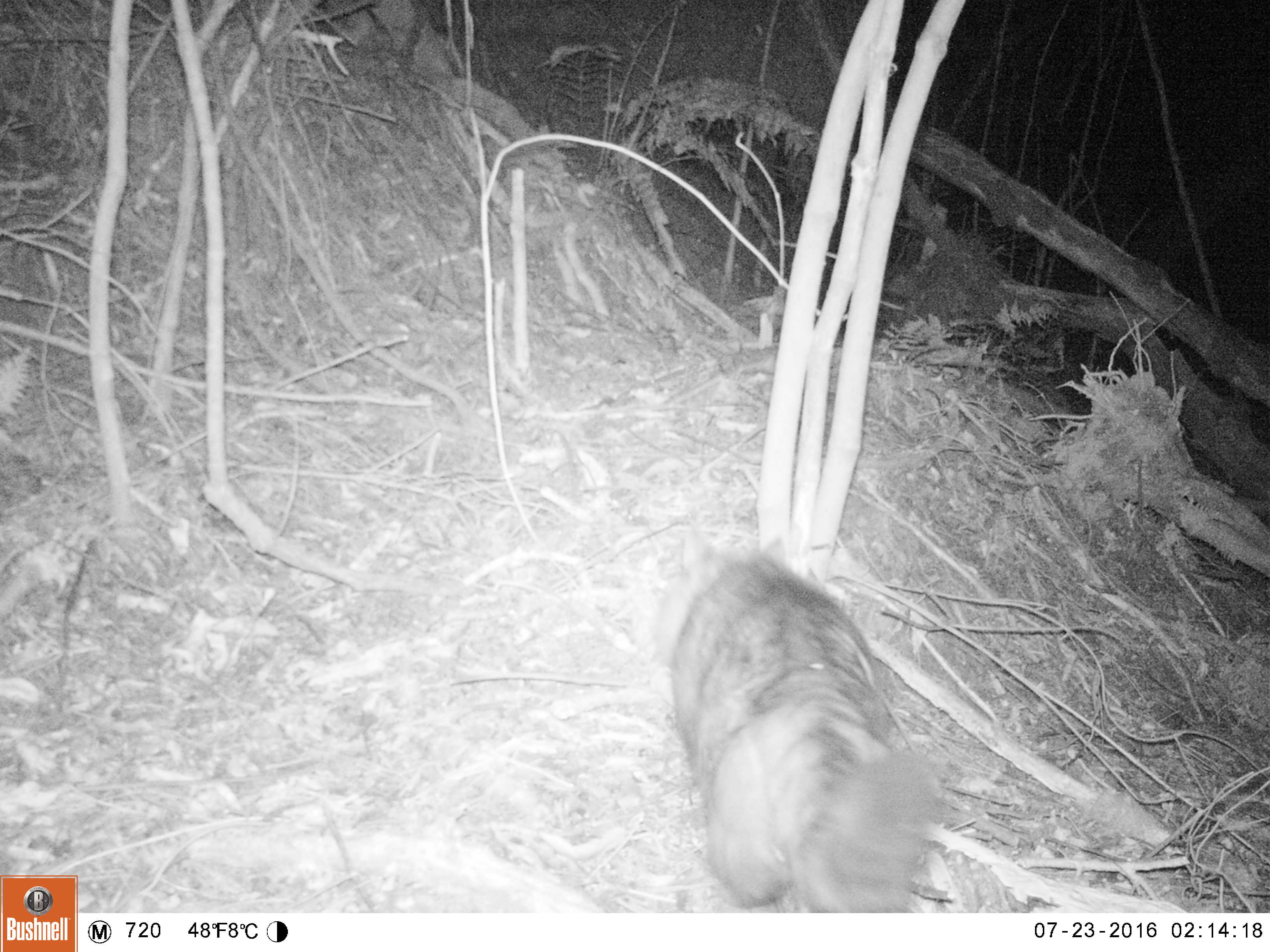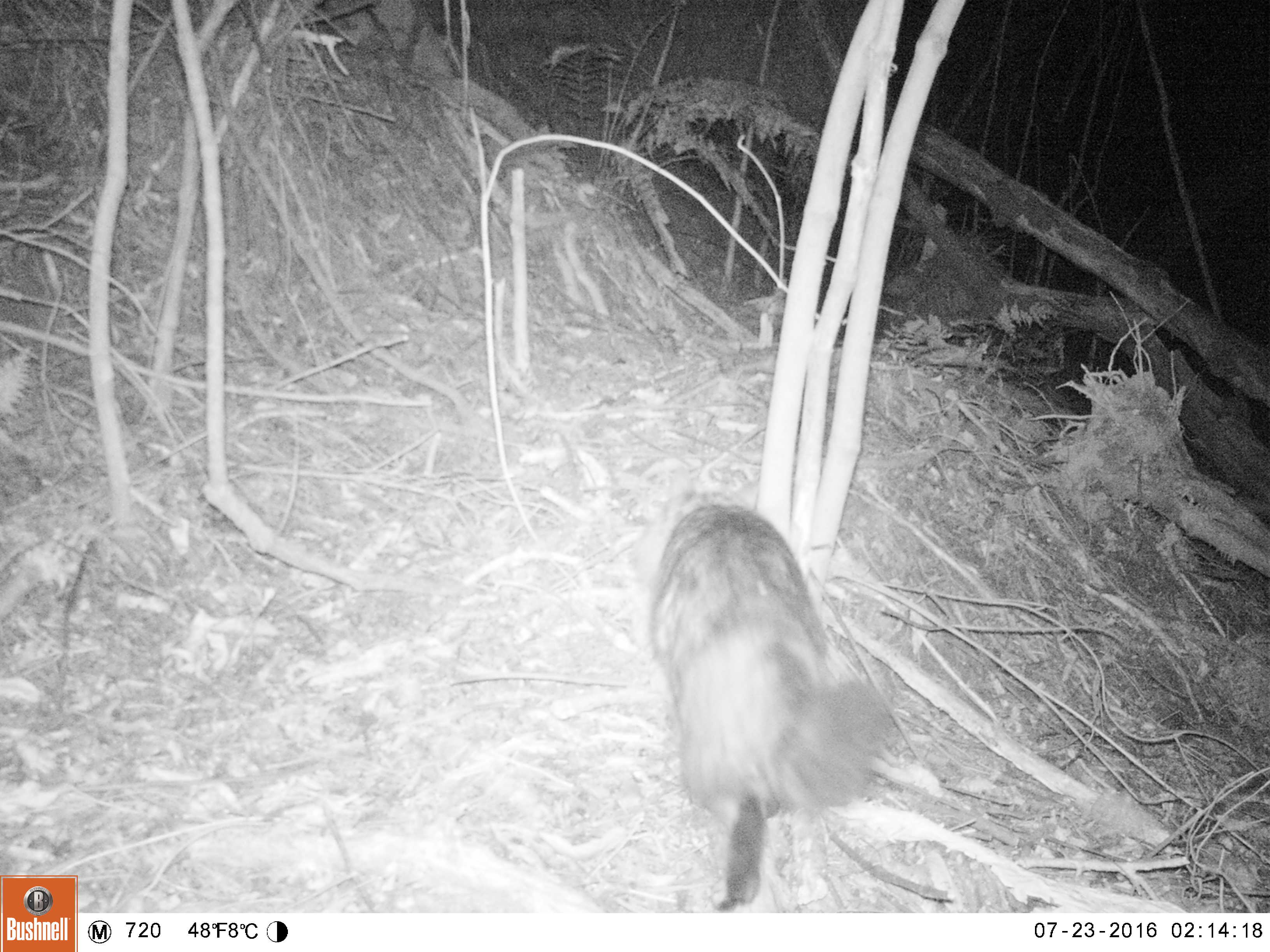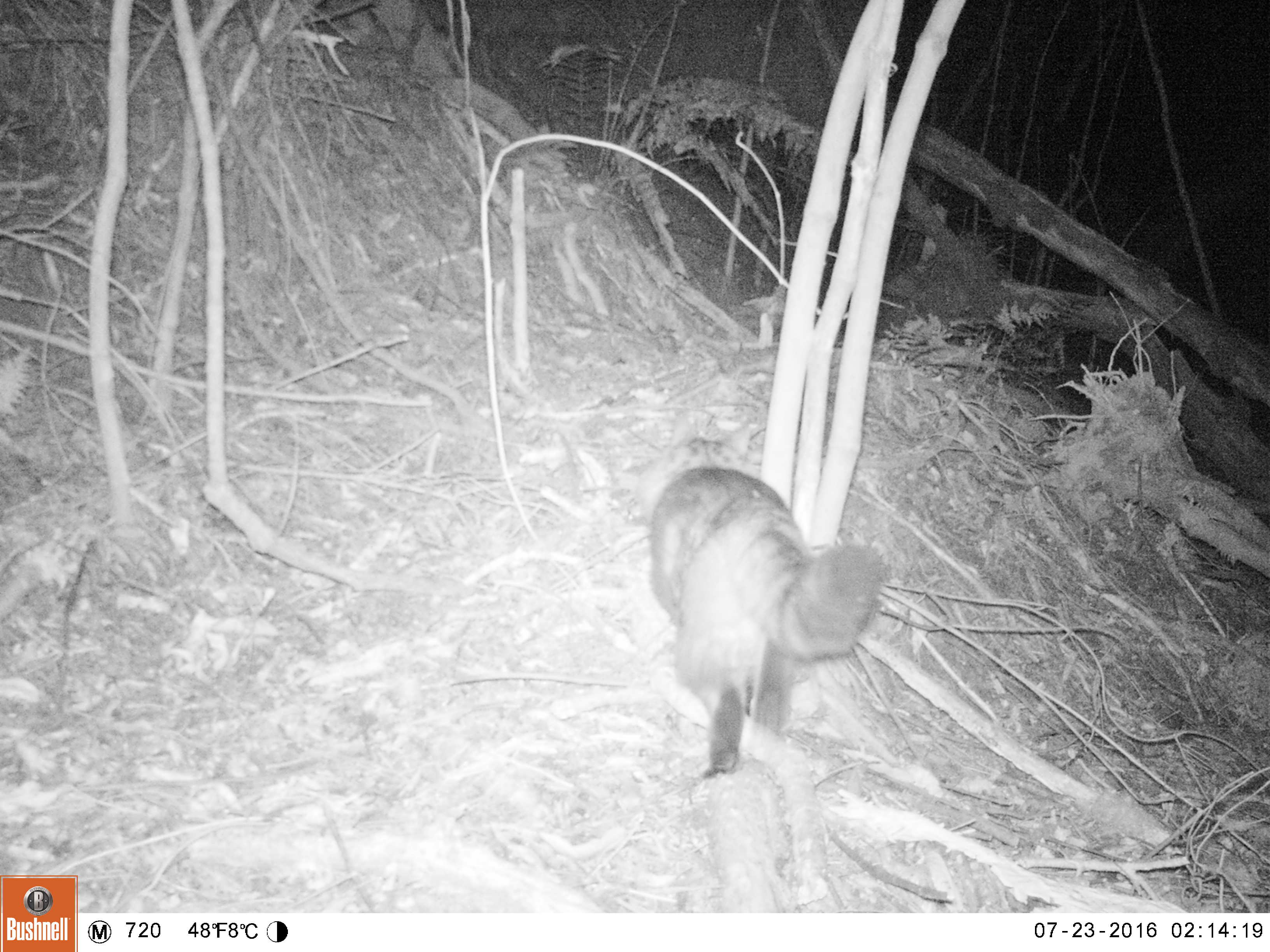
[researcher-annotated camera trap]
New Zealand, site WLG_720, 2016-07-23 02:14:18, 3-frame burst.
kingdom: Animalia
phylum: Chordata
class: Mammalia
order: Carnivora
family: Felidae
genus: Felis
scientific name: Felis catus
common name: domestic cat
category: cat